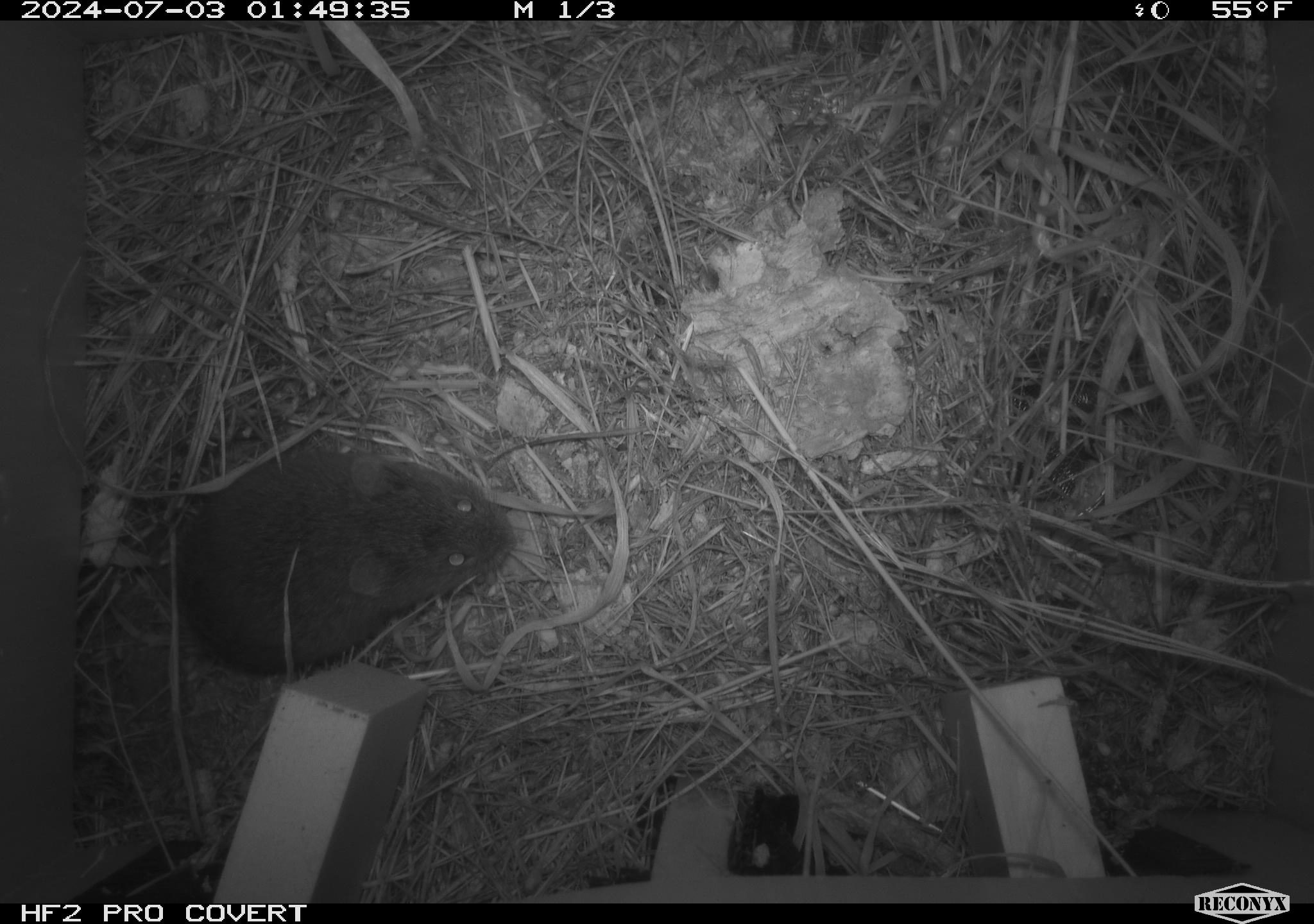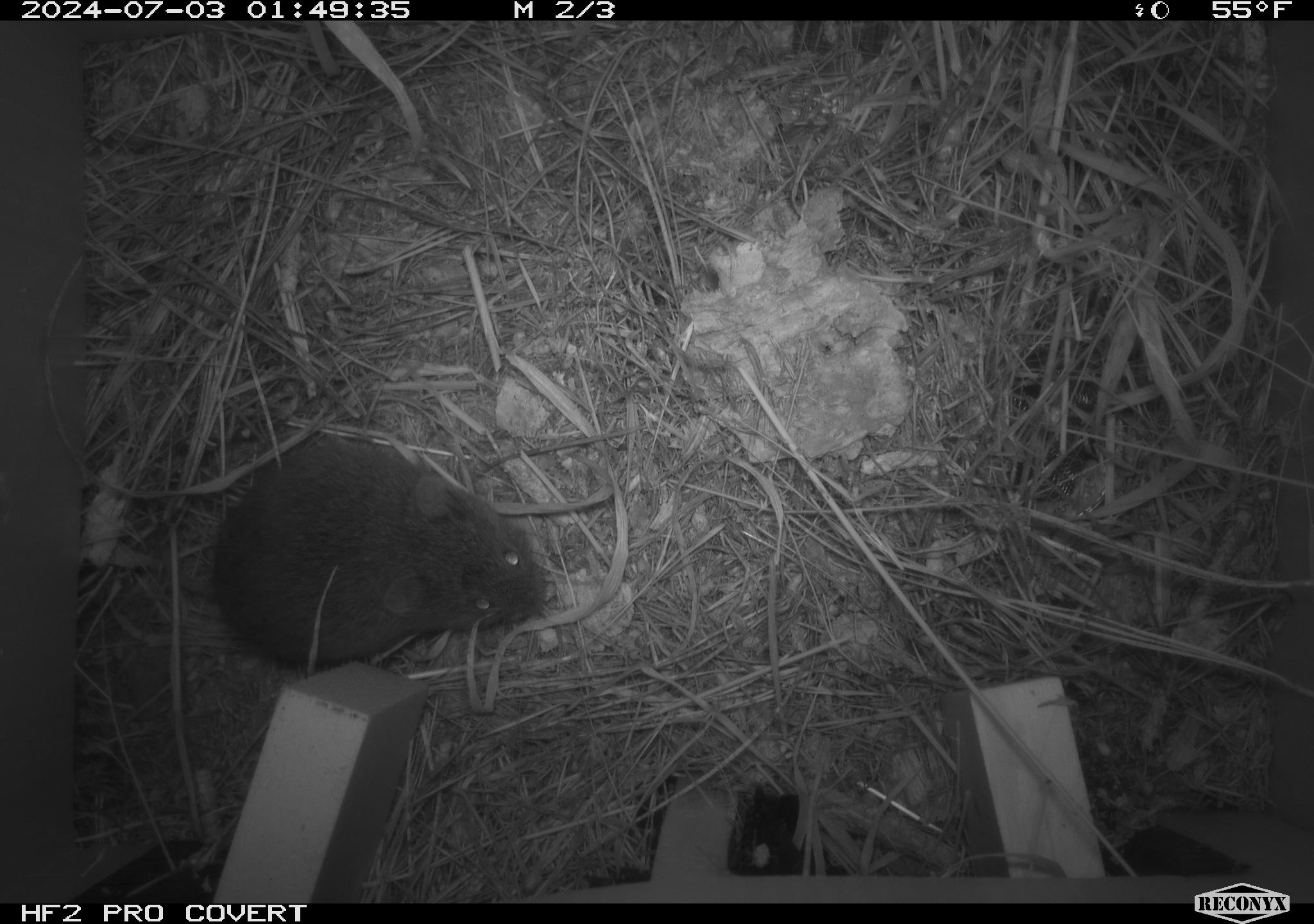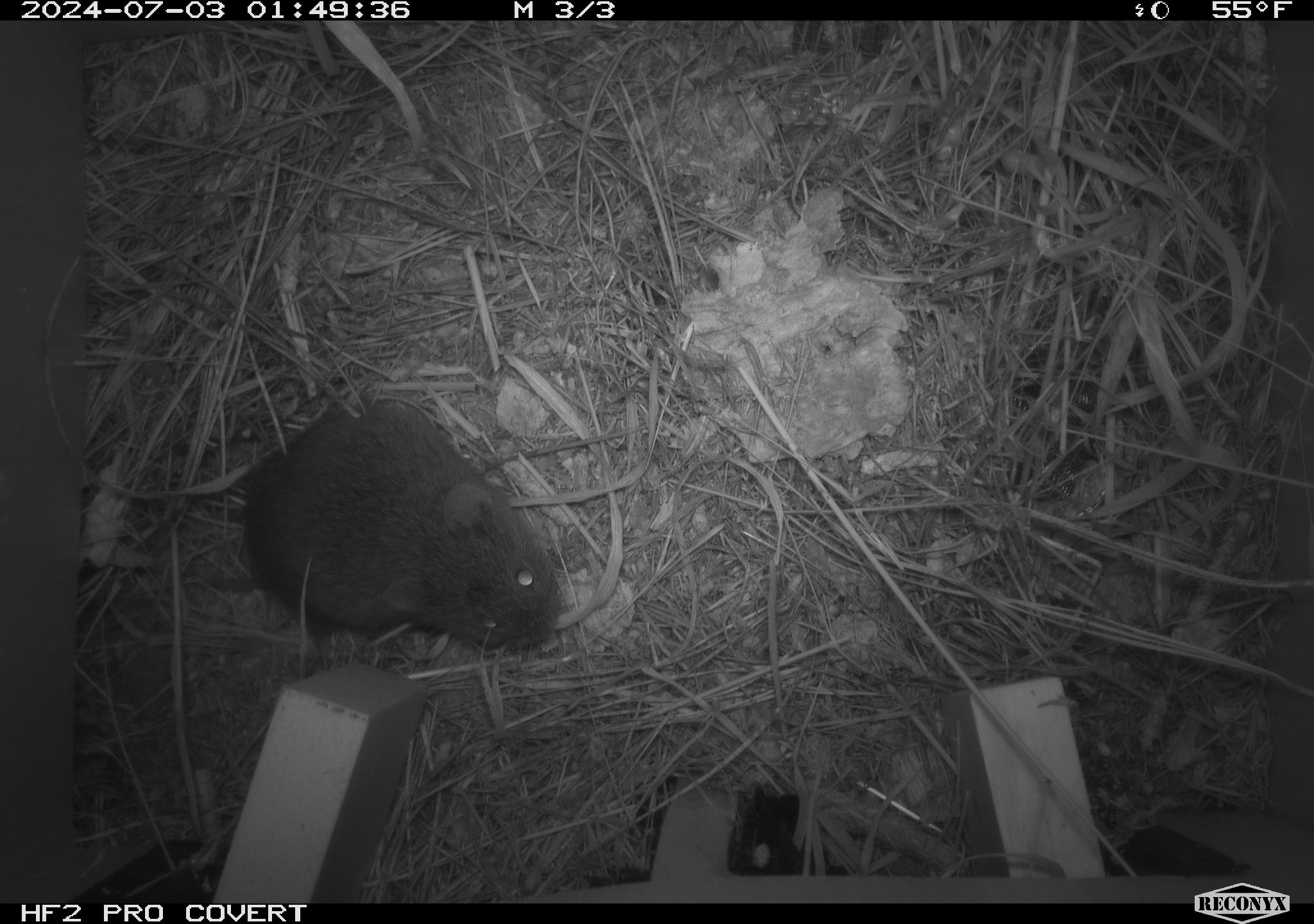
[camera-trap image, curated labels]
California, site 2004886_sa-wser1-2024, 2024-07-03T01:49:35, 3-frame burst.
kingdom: Animalia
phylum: Chordata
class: Mammalia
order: Rodentia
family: Cricetidae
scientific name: Arvicolinae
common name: voles, lemmings, and muskrats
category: arvicolinae subfamily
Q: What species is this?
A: Arvicolinae subfamily (voles, lemmings, and muskrats) (Arvicolinae).